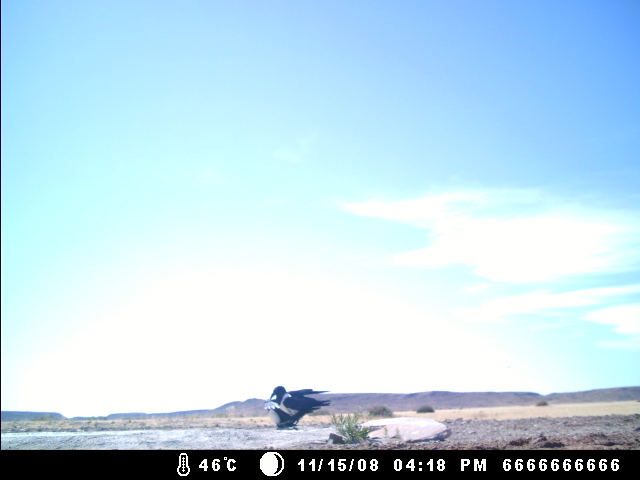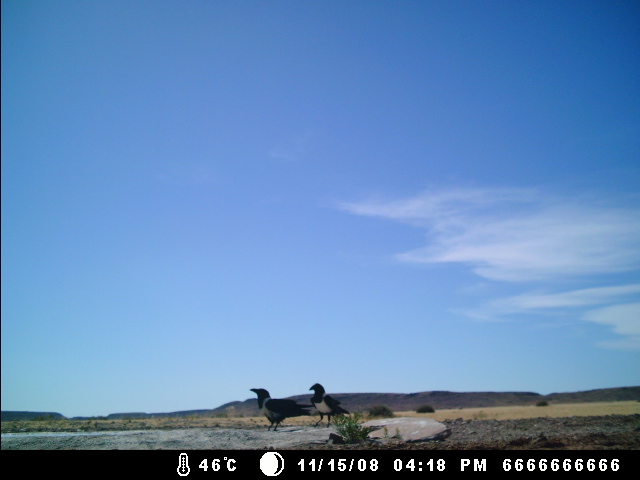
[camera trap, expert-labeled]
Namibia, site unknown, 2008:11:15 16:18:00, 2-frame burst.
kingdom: Animalia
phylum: Chordata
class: Aves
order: Passeriformes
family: Corvidae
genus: Corvus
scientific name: Corvus albus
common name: pied crow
Corvus albus (pied crow).